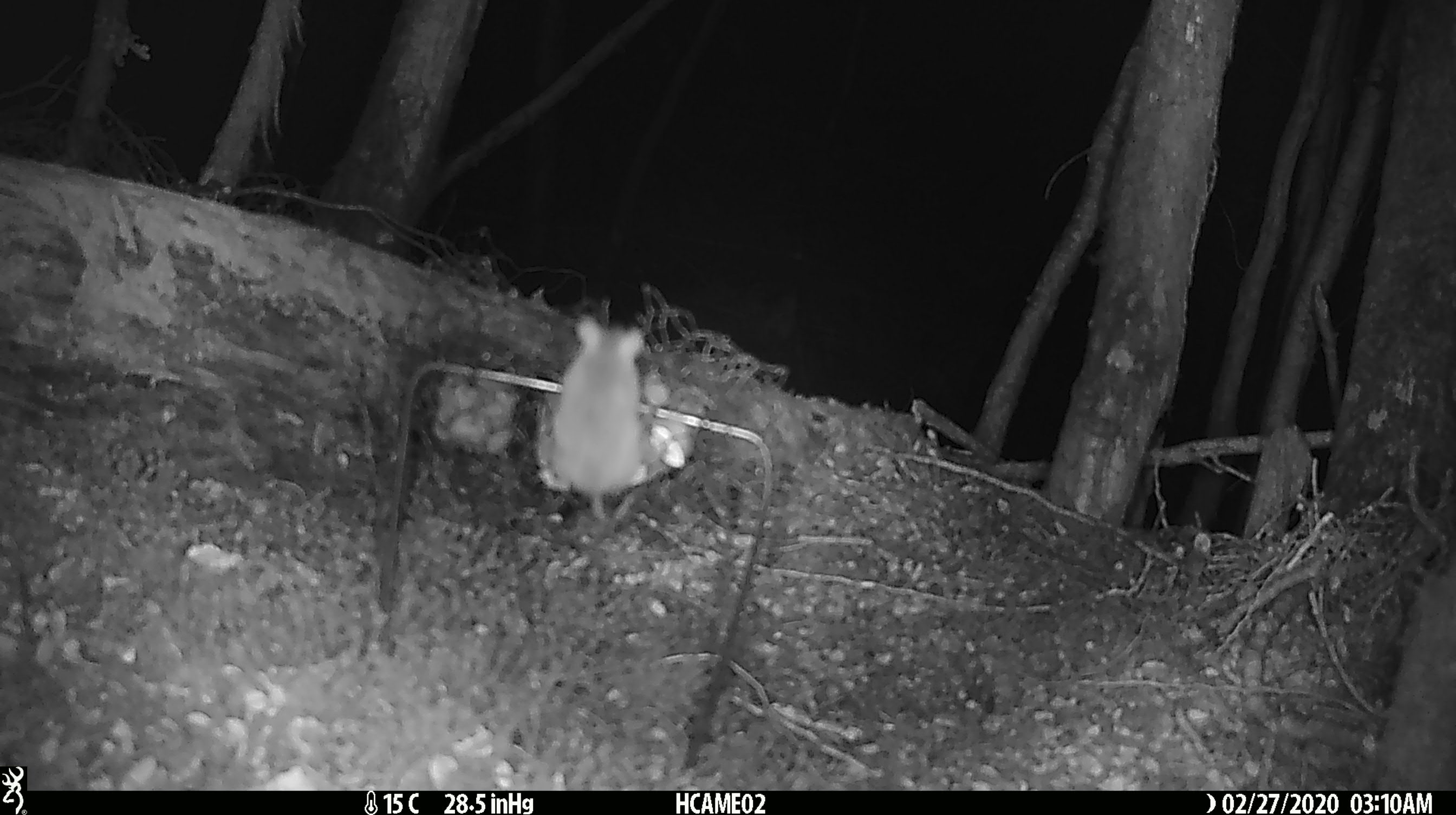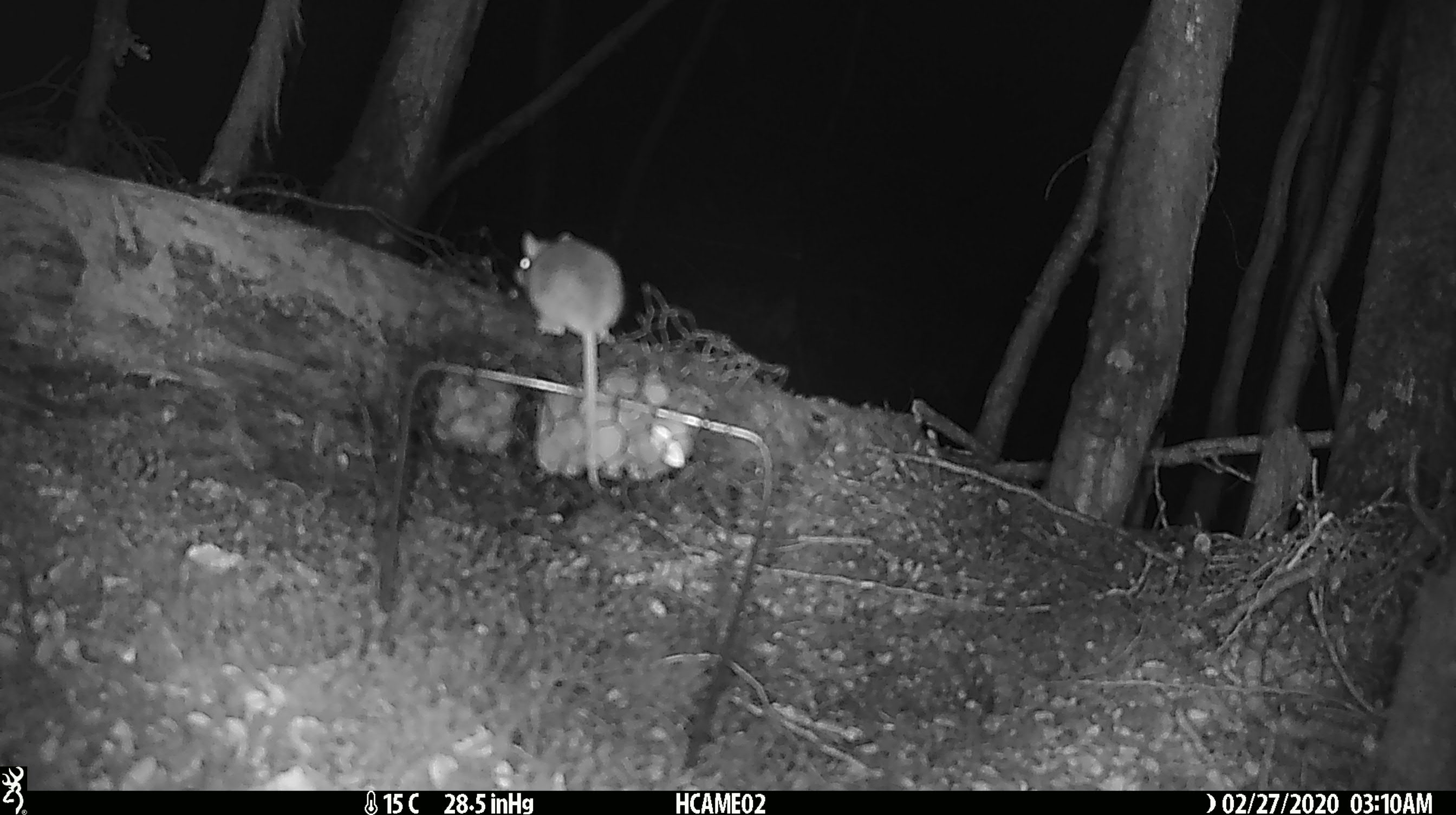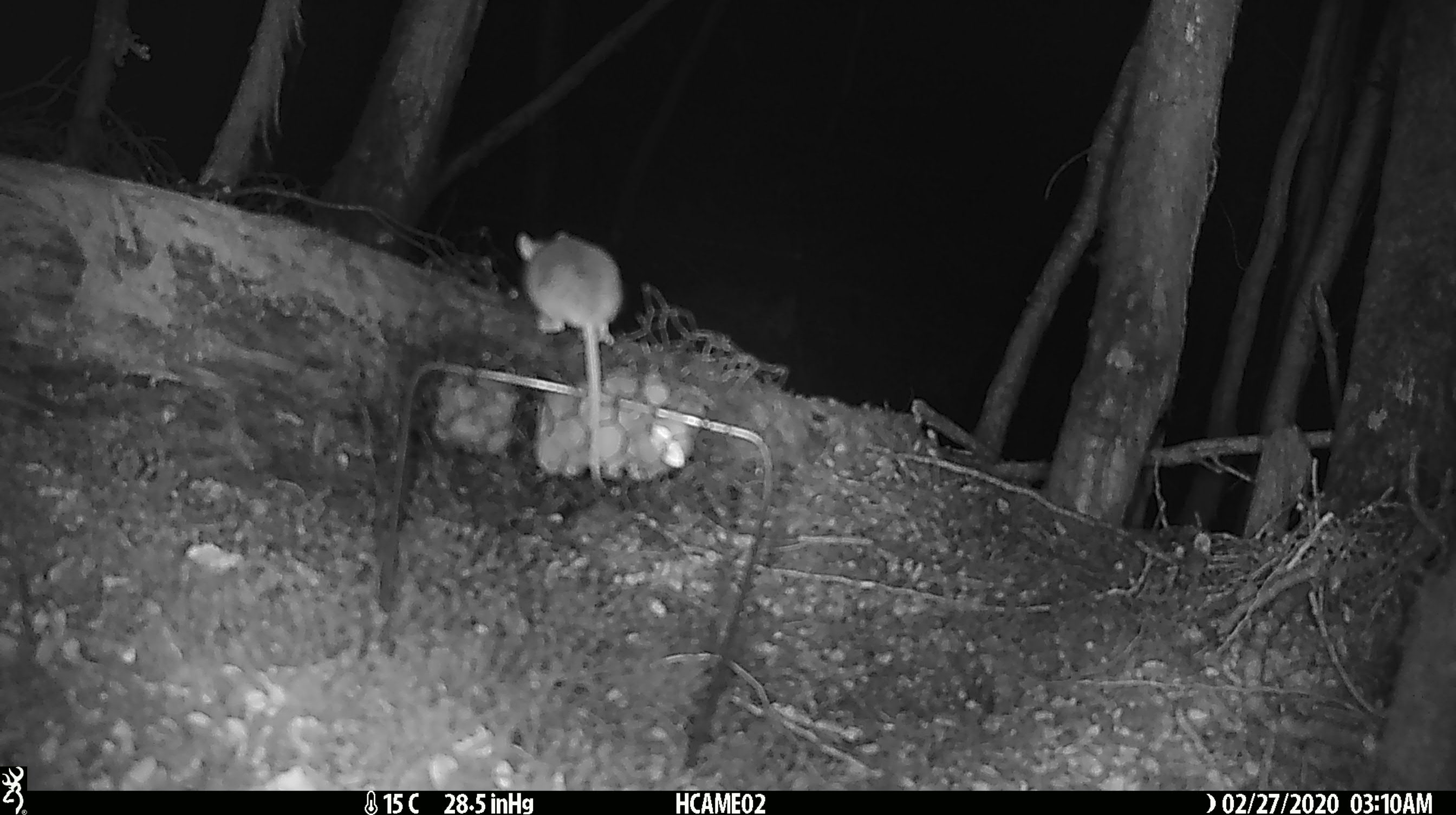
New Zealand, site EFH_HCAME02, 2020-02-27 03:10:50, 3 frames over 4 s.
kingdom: Animalia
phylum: Chordata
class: Mammalia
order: Rodentia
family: Muridae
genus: Mus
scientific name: Mus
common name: mouse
Mouse (Mus).